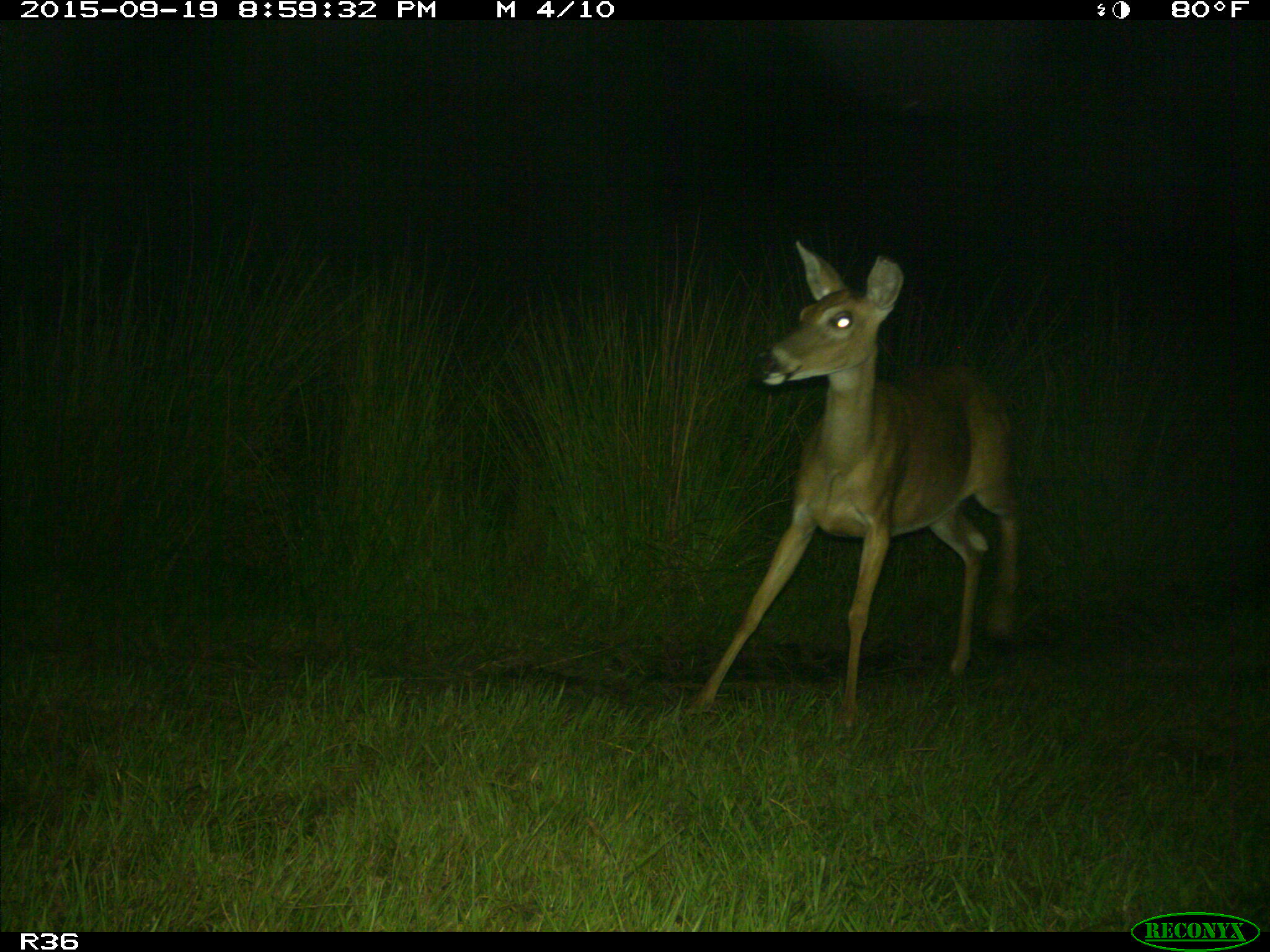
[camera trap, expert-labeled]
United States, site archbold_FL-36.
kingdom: Animalia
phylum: Chordata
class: Mammalia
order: Artiodactyla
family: Cervidae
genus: Odocoileus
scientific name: Odocoileus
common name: deer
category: unidentified deer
Unidentified deer (deer) (Odocoileus).